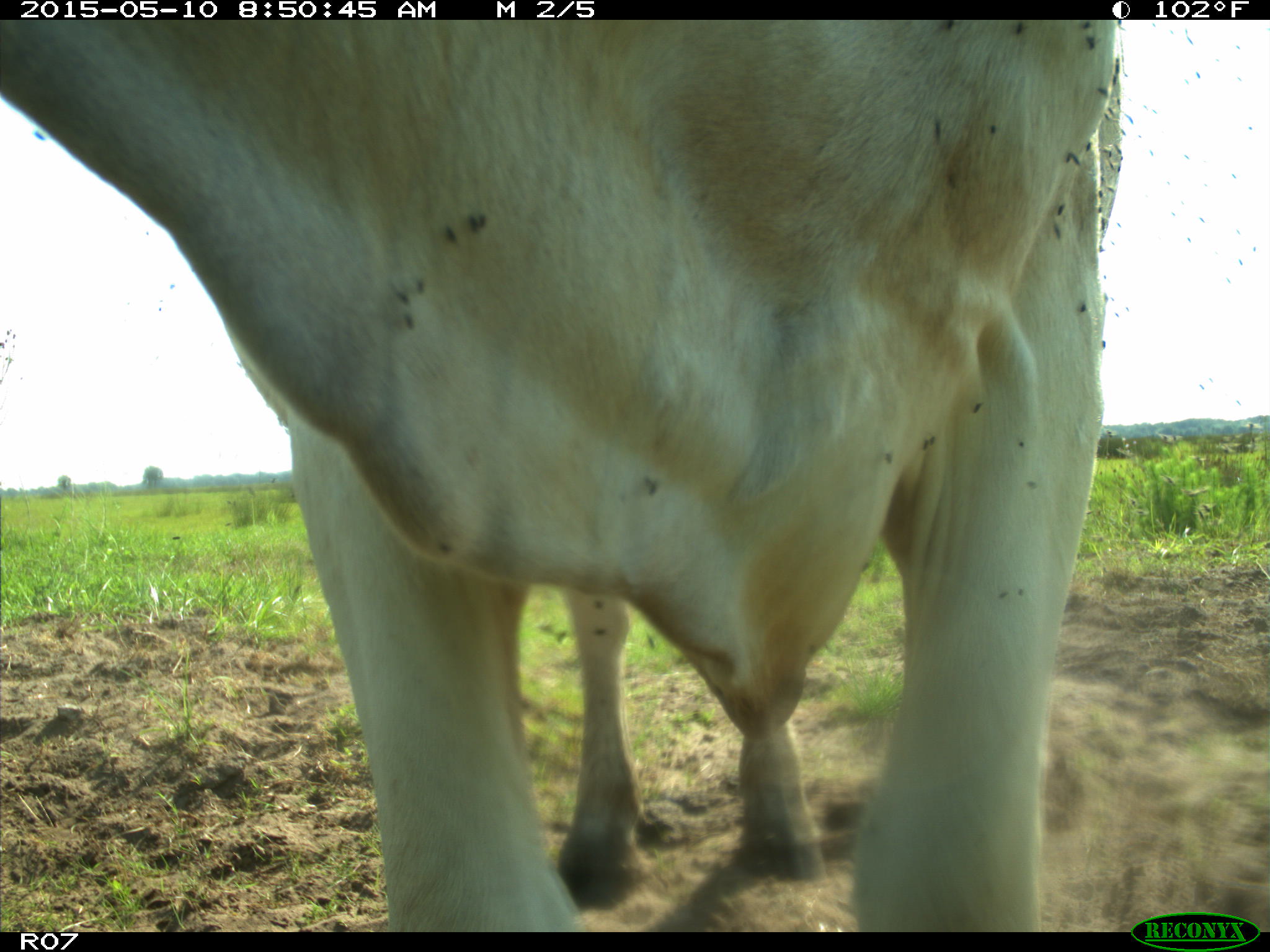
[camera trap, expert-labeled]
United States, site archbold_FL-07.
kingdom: Animalia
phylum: Chordata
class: Mammalia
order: Artiodactyla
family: Bovidae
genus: Bos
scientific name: Bos taurus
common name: domestic cow